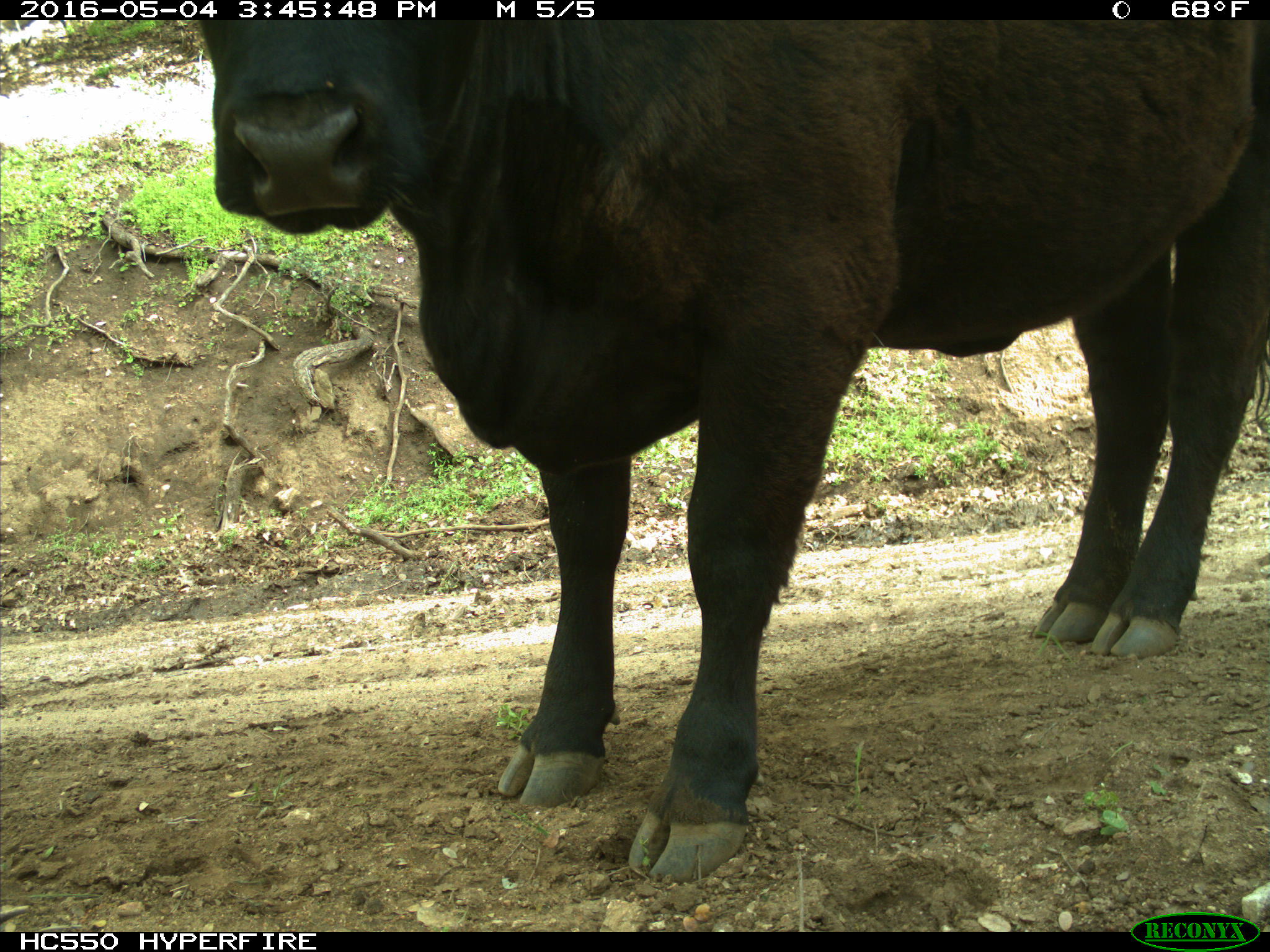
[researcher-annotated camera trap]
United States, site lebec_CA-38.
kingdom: Animalia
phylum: Chordata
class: Mammalia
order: Artiodactyla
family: Bovidae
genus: Bos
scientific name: Bos taurus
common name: domestic cow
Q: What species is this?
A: Bos taurus (domestic cow).